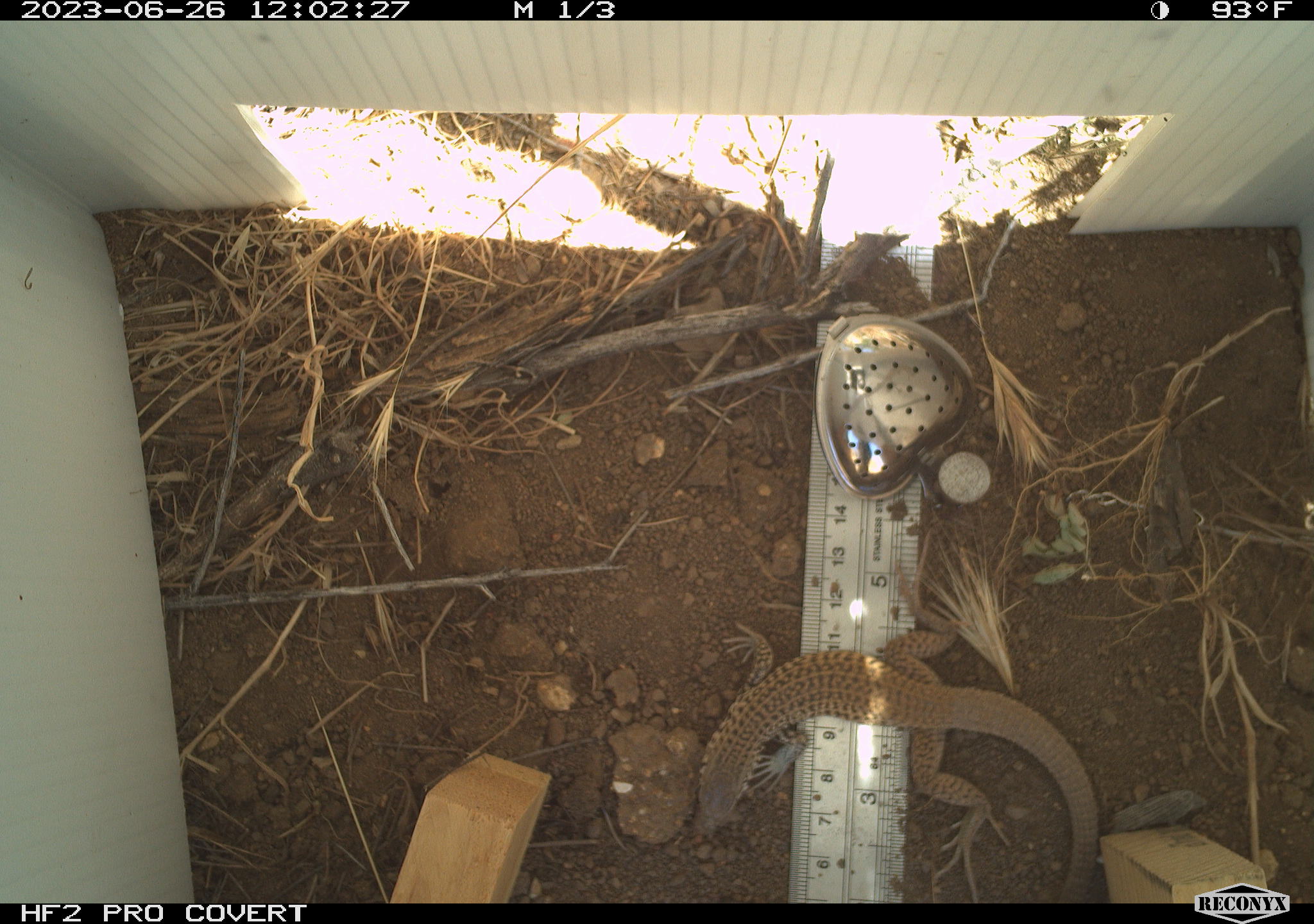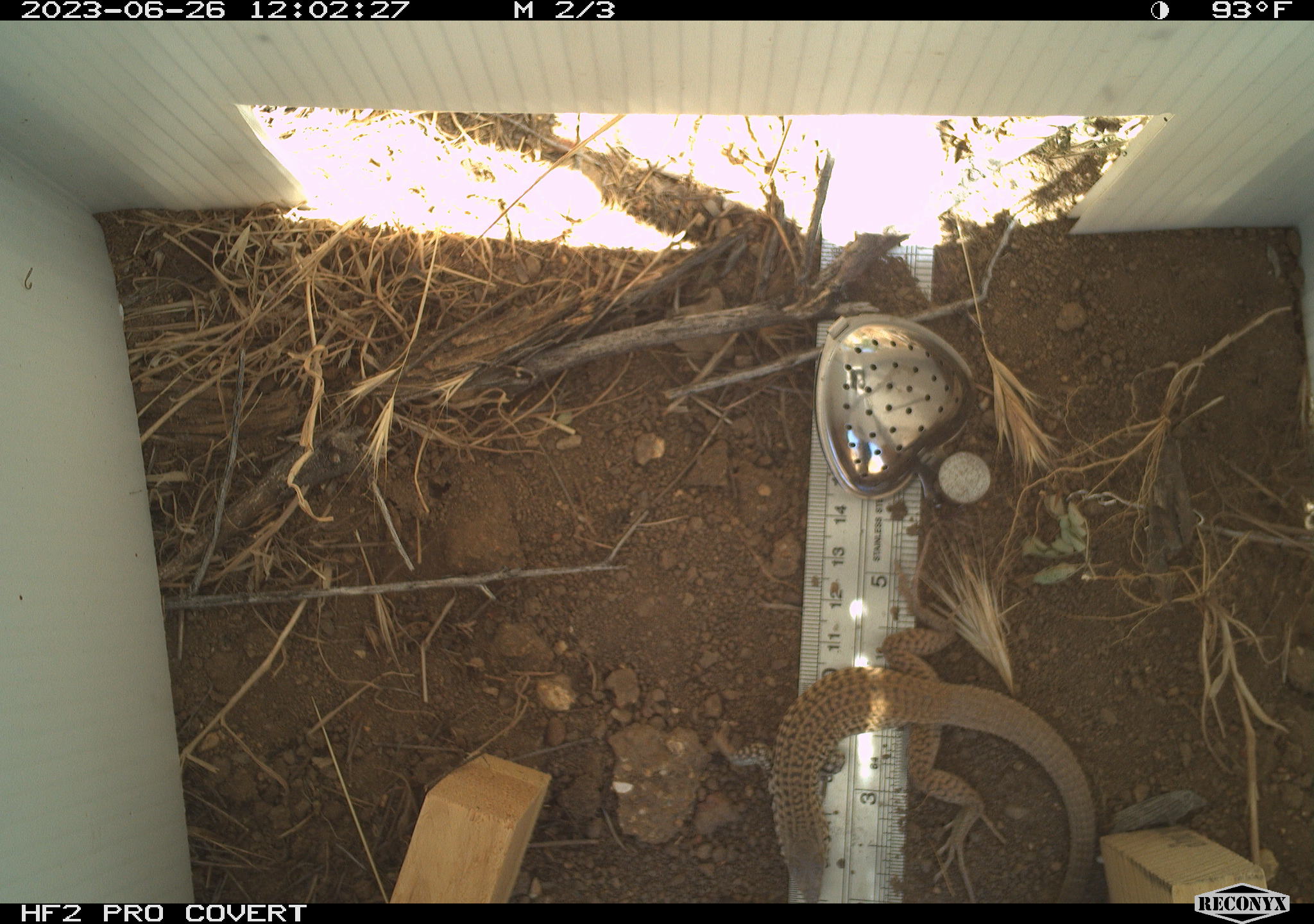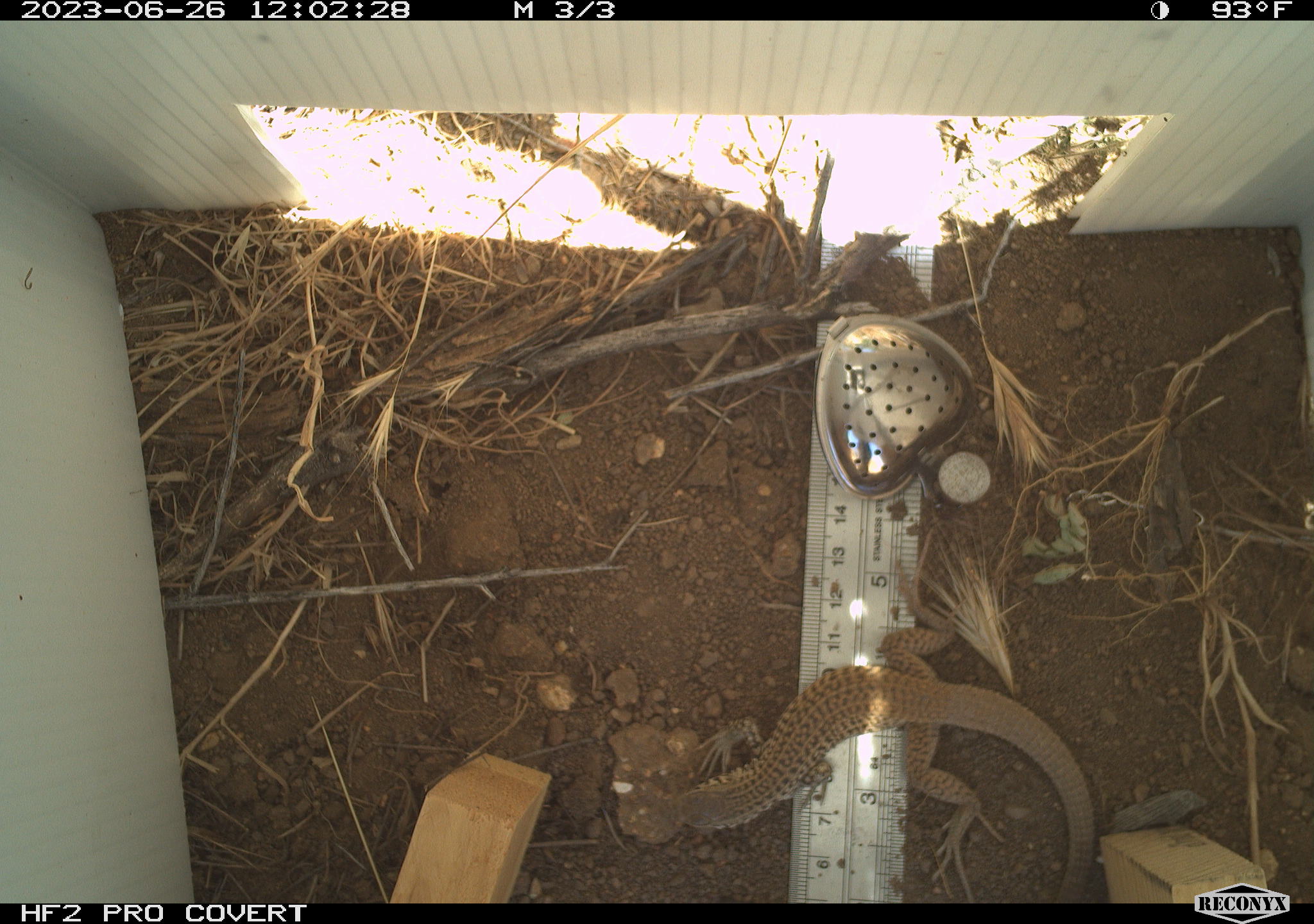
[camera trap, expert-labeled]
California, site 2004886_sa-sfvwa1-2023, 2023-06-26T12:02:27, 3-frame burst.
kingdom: Animalia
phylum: Chordata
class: Reptilia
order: Squamata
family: Teiidae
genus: Aspidoscelis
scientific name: Aspidoscelis tigris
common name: western whiptail